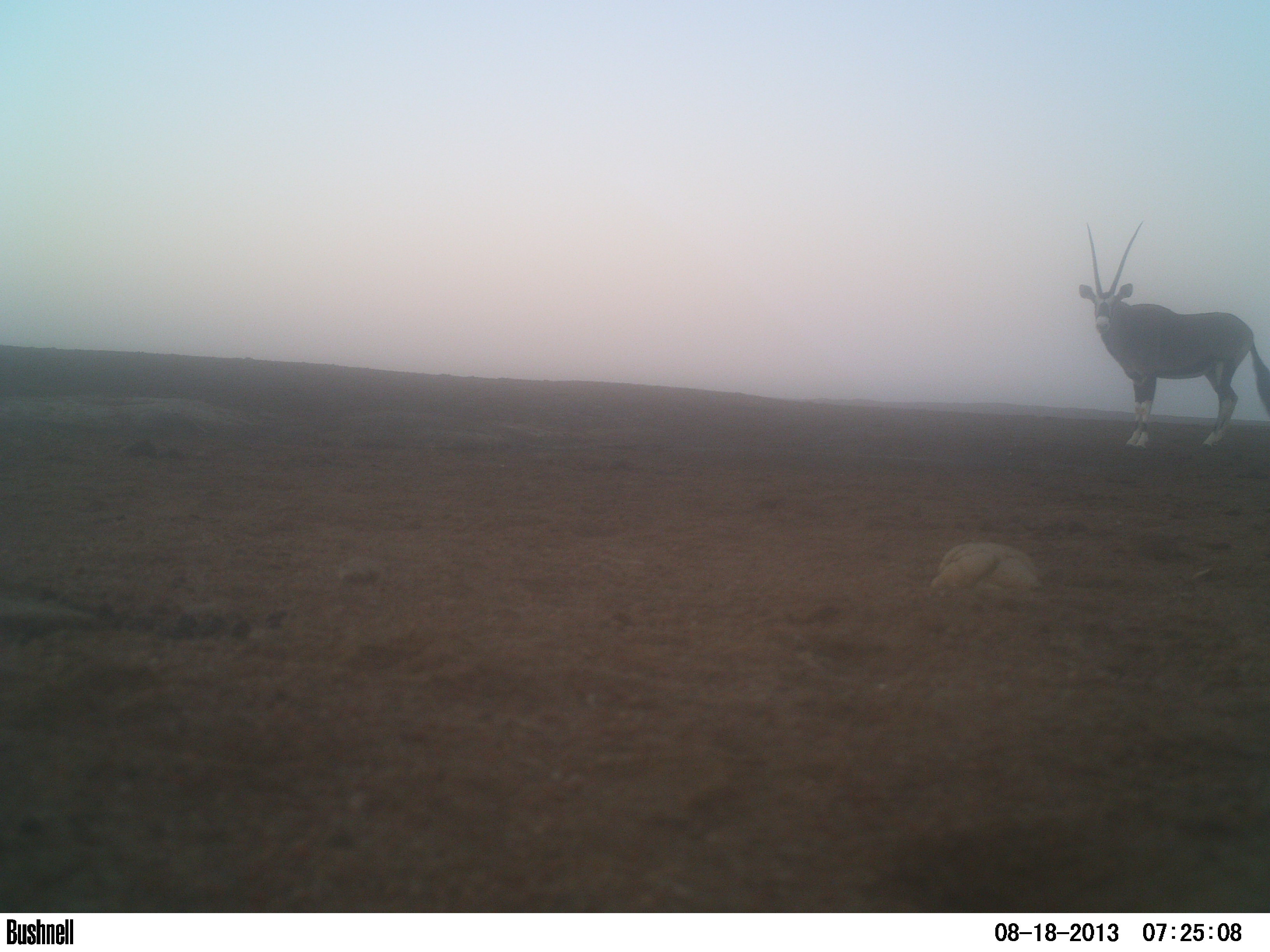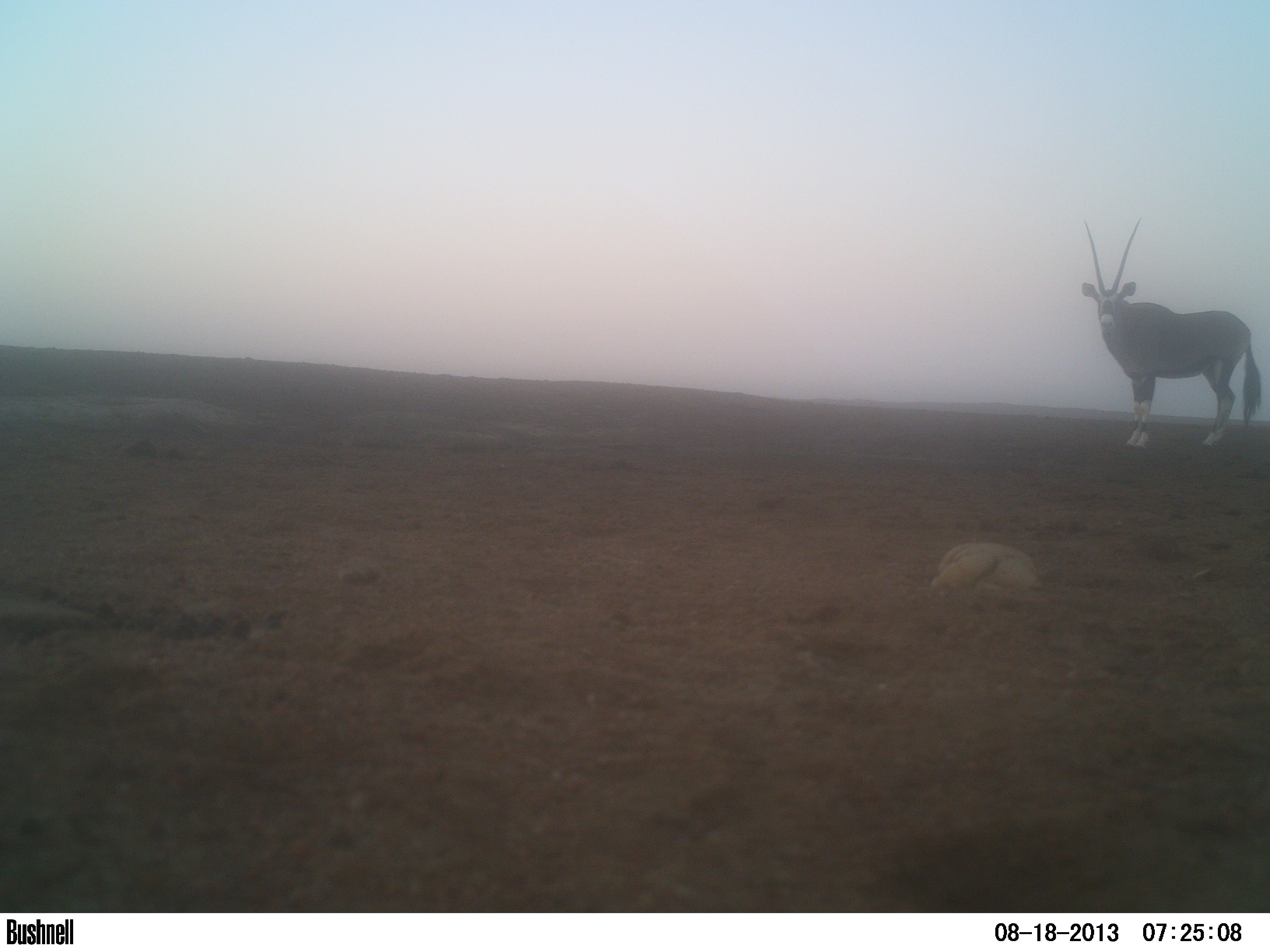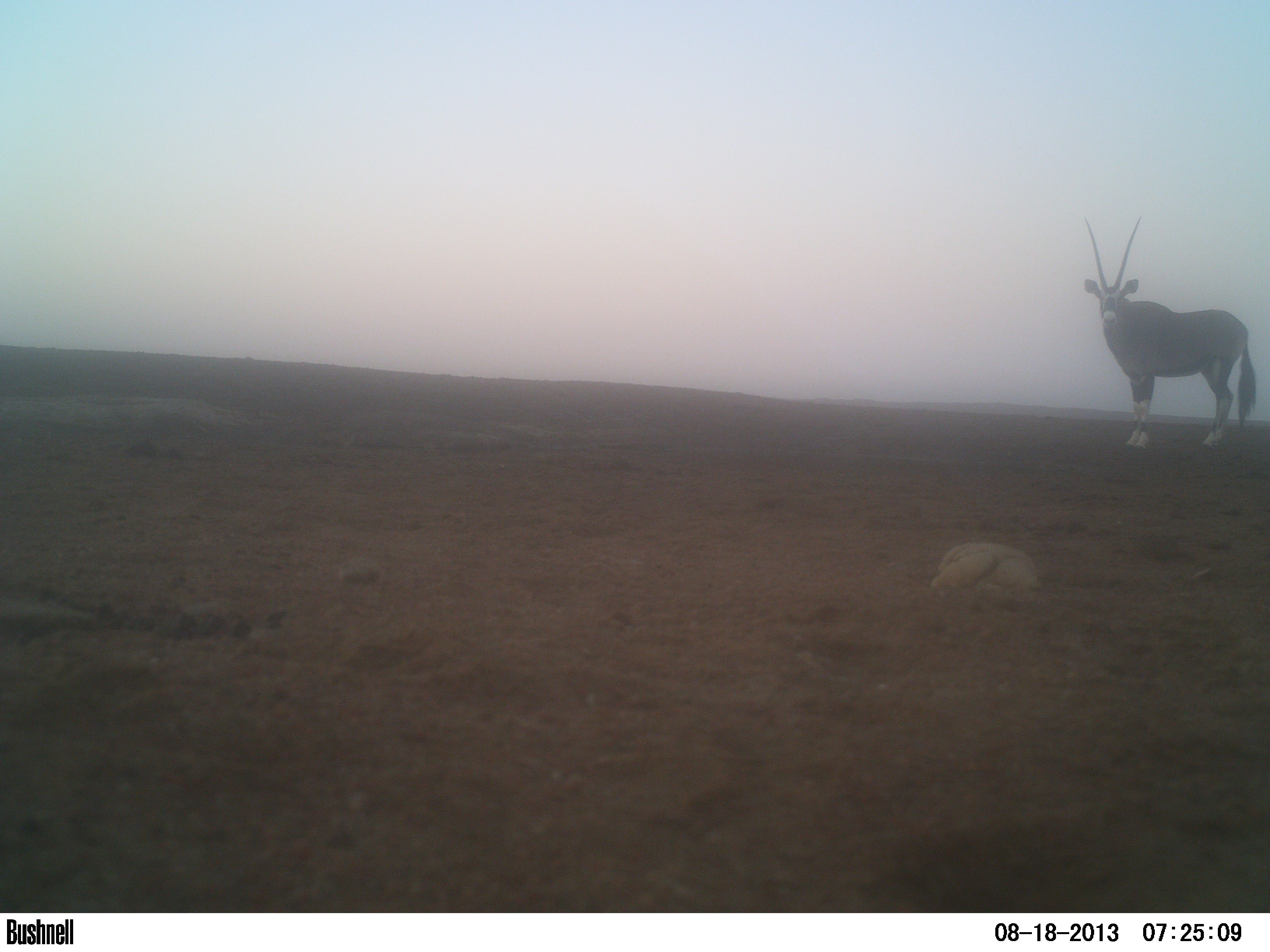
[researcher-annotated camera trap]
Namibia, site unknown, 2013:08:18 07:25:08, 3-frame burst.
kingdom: Animalia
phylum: Chordata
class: Mammalia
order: Artiodactyla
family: Bovidae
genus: Oryx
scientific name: Oryx gazella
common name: gemsbok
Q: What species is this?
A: Oryx gazella (gemsbok).